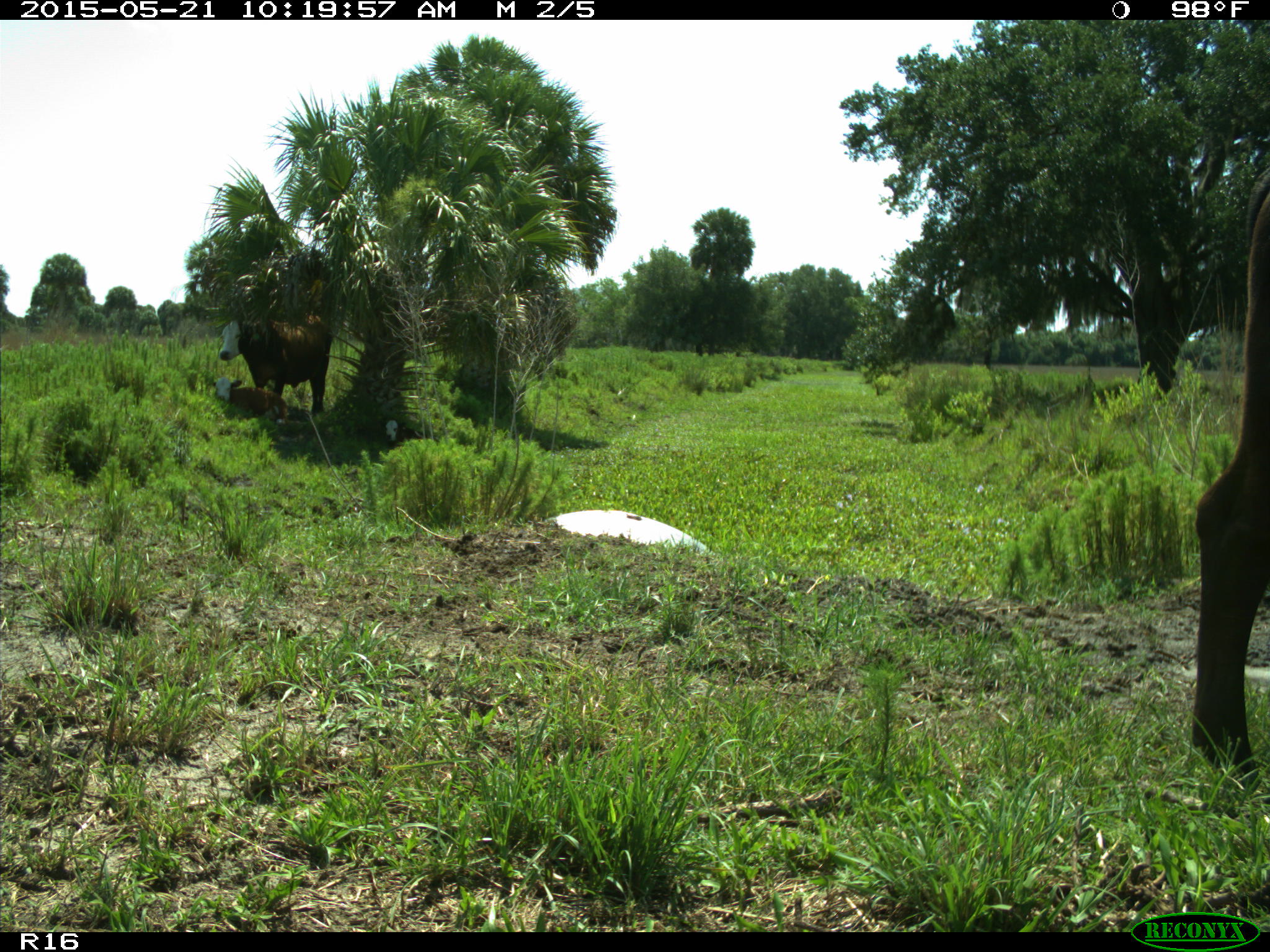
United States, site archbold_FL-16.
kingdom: Animalia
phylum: Chordata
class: Mammalia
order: Artiodactyla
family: Bovidae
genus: Bos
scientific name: Bos taurus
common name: domestic cow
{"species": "Bos taurus (domestic cow)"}